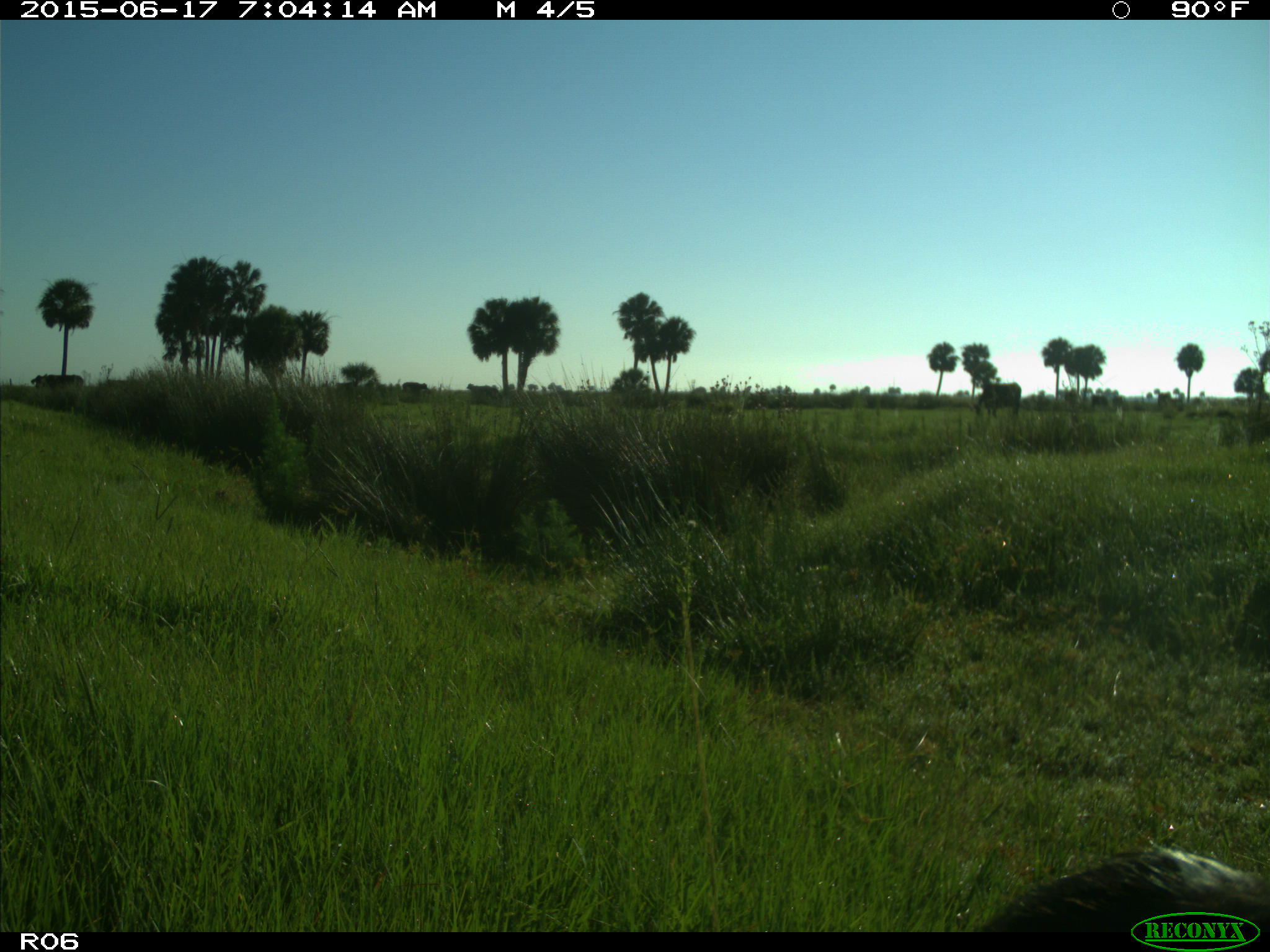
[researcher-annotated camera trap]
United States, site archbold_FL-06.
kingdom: Animalia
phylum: Chordata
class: Mammalia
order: Artiodactyla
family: Bovidae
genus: Bos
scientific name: Bos taurus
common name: domestic cow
Bos taurus (domestic cow).